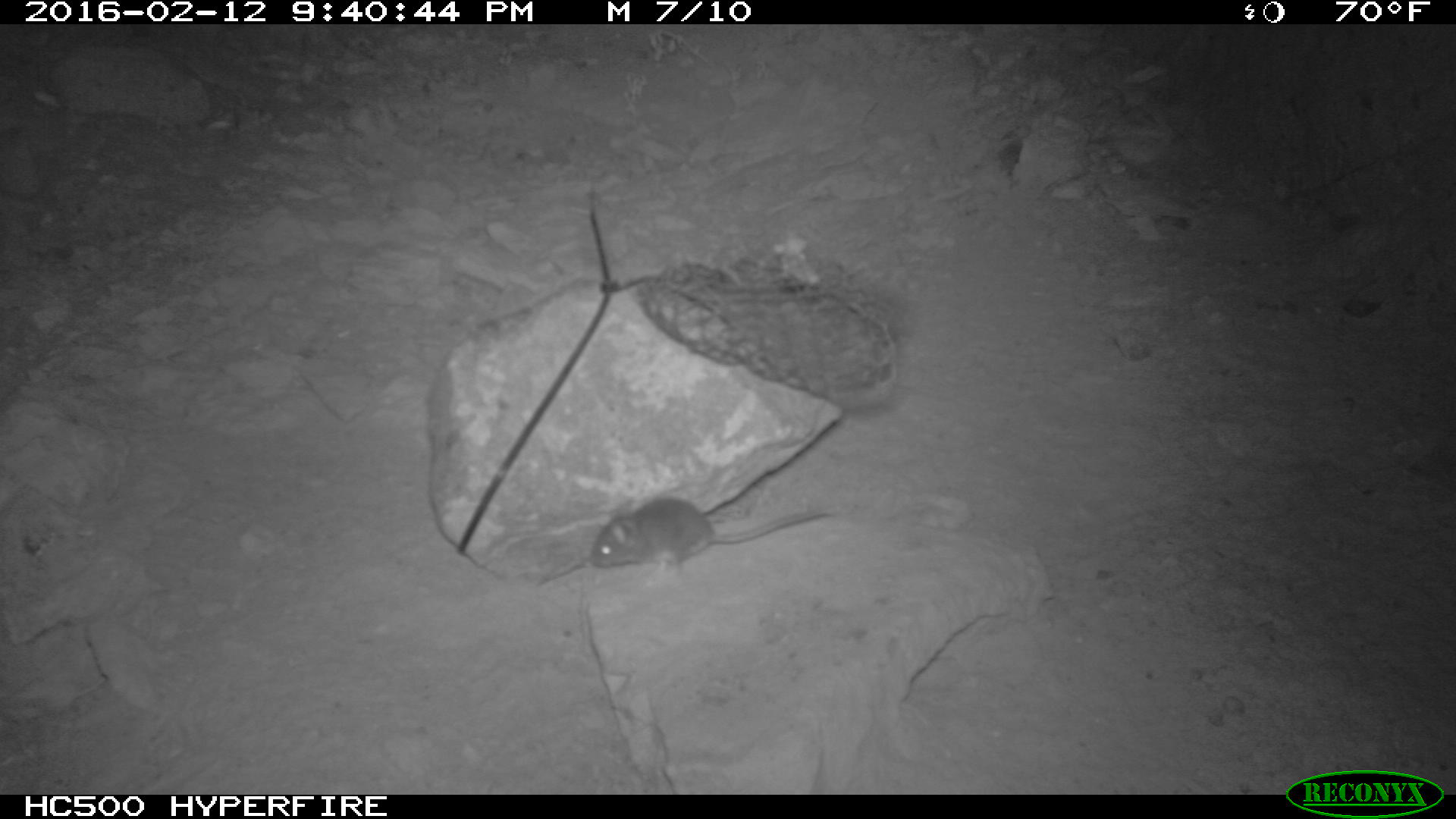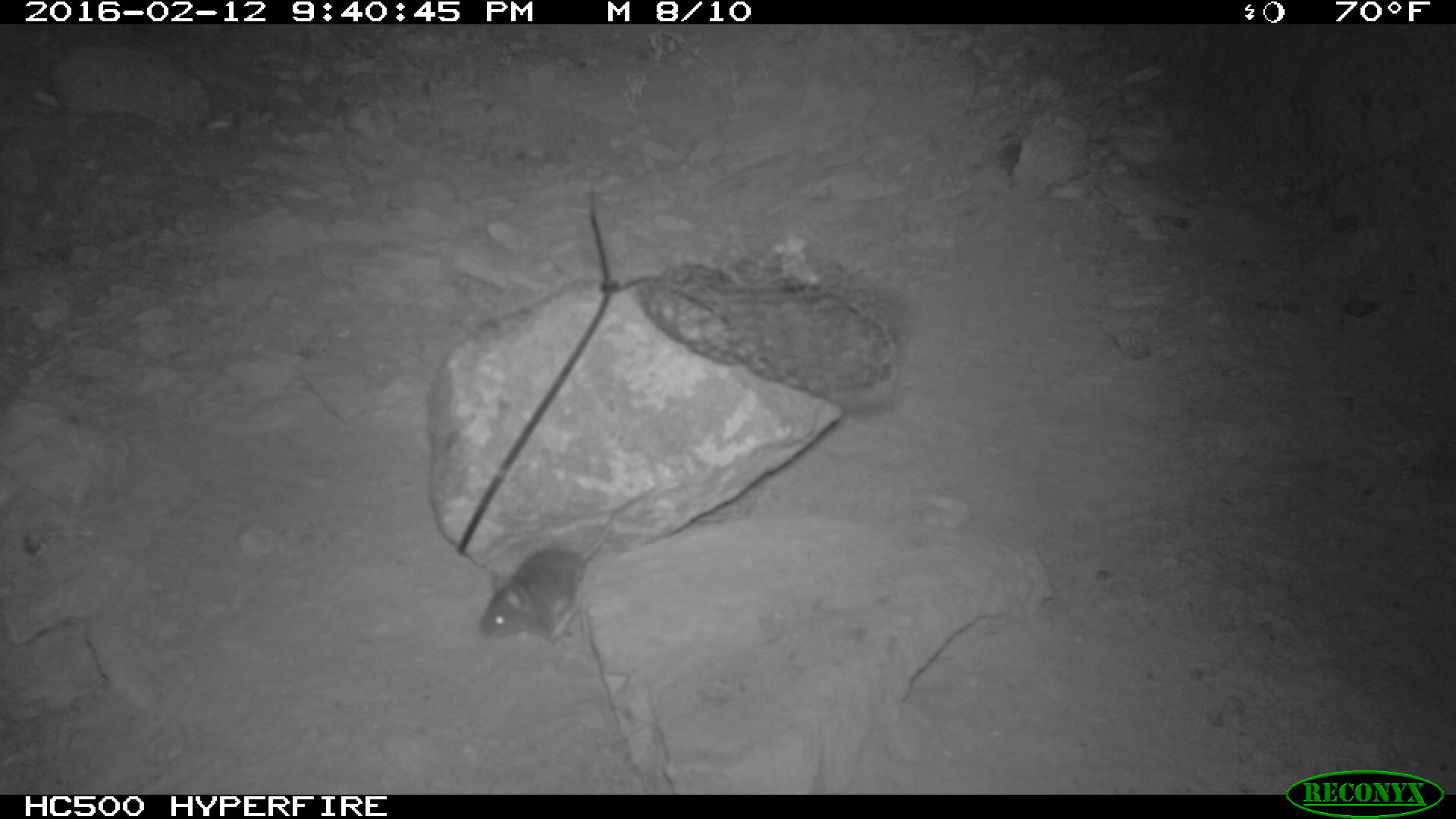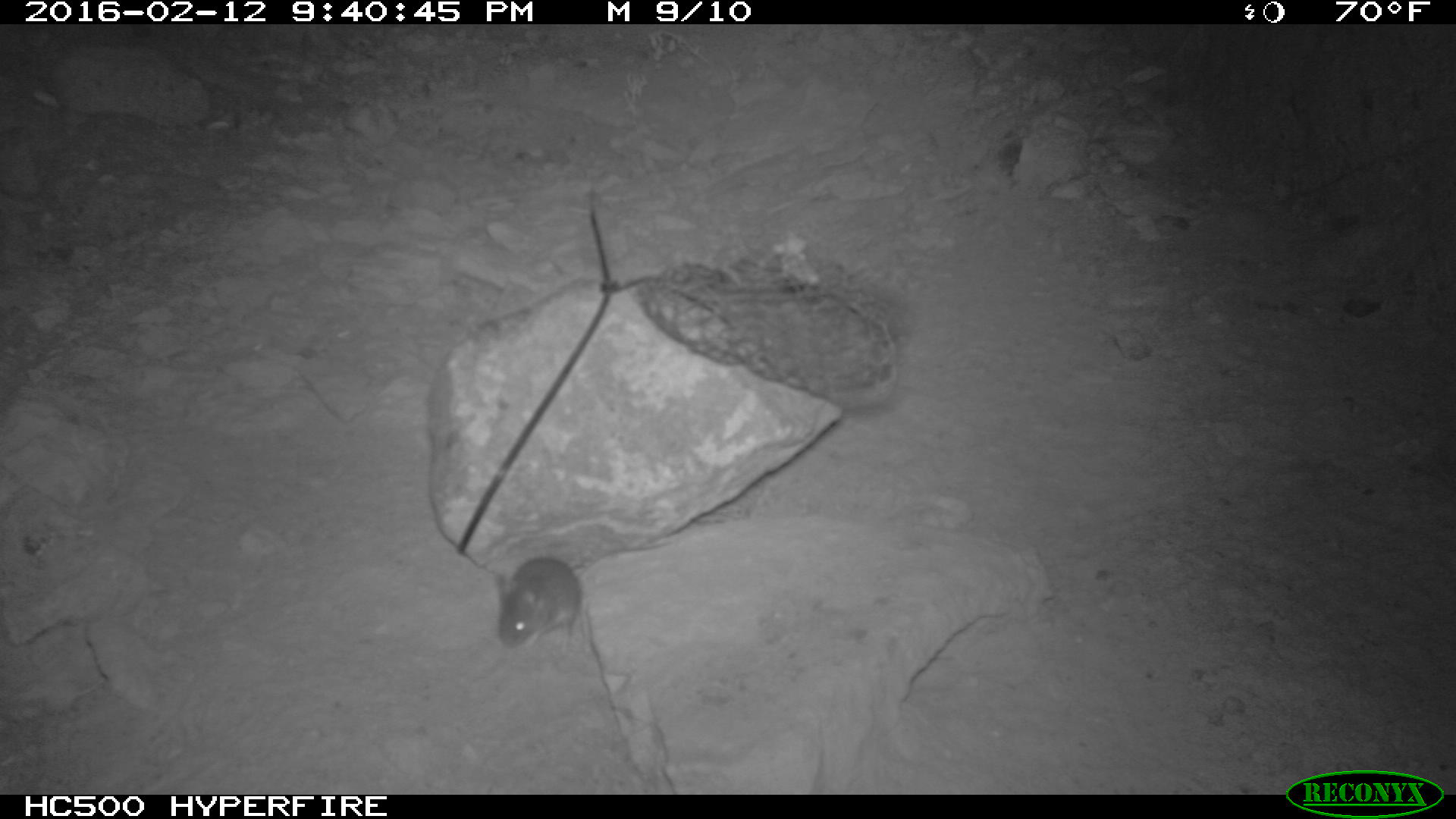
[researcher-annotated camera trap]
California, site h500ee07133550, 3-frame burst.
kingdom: Animalia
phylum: Chordata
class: Mammalia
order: Rodentia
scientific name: Rodentia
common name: rodent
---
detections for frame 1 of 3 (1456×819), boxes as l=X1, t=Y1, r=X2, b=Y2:
rodent: l=588, t=496, r=827, b=577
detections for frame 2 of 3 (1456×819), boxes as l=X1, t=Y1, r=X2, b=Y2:
rodent: l=479, t=479, r=665, b=651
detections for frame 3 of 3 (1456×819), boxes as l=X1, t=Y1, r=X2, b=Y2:
rodent: l=497, t=554, r=577, b=647